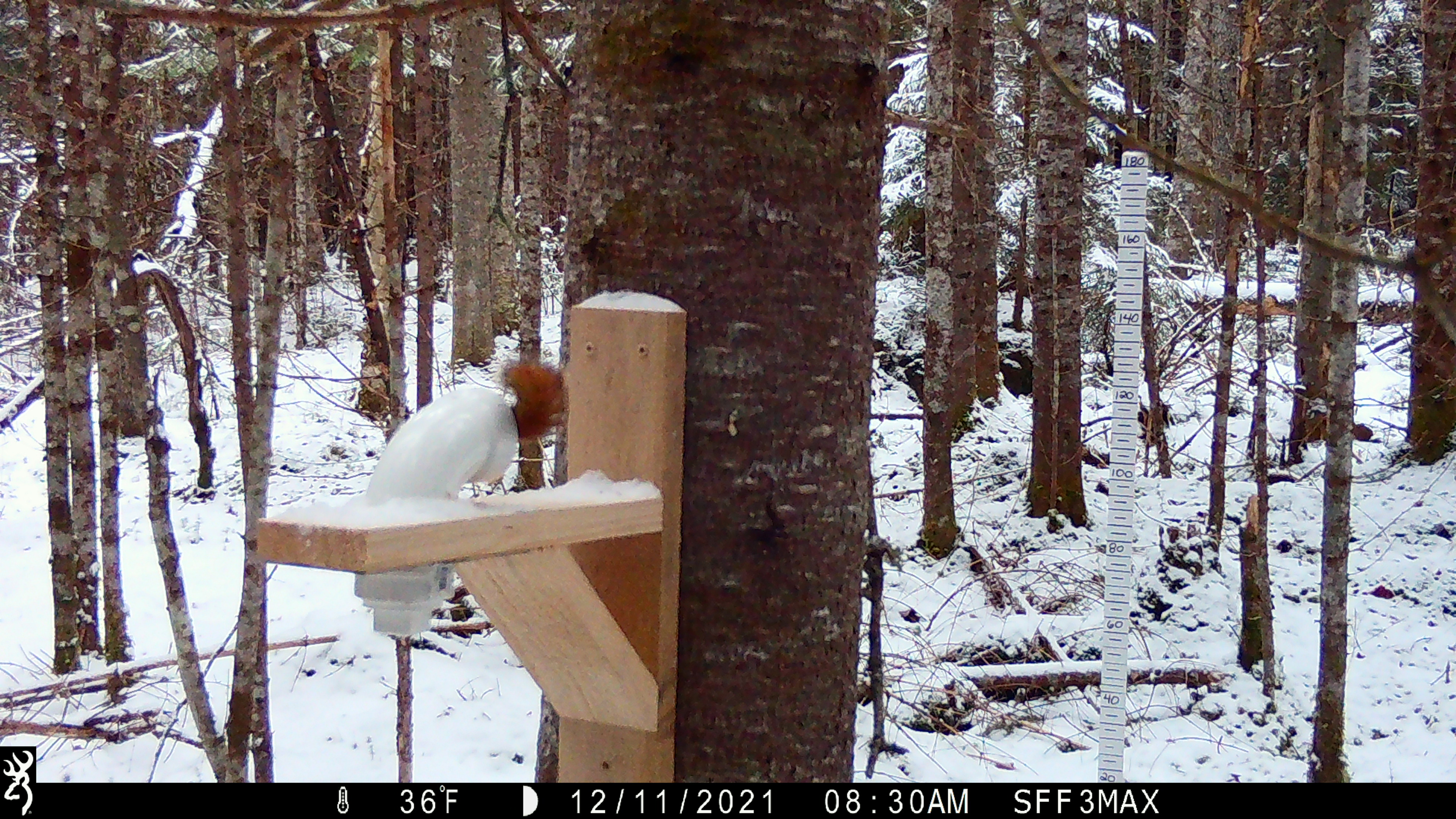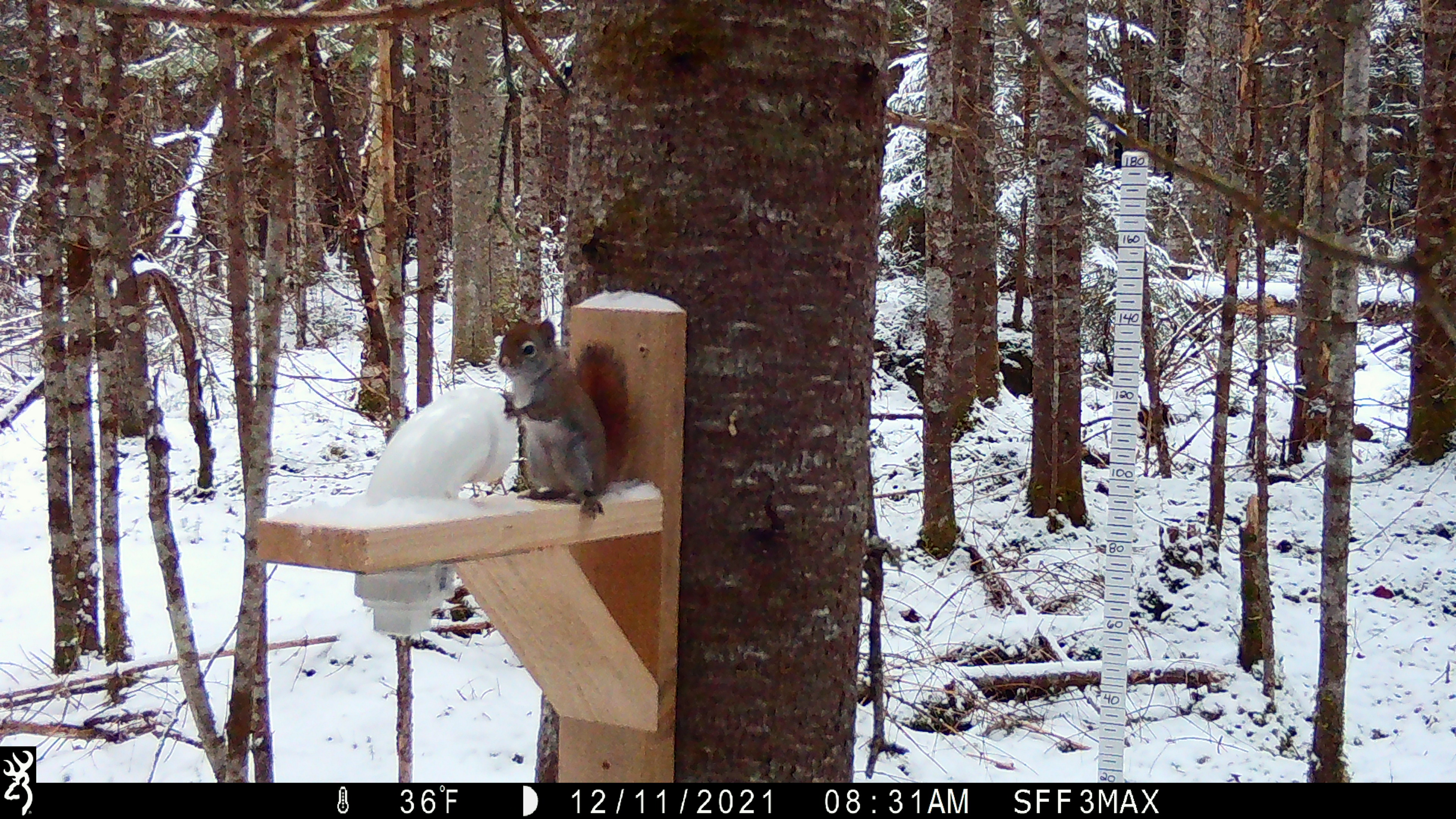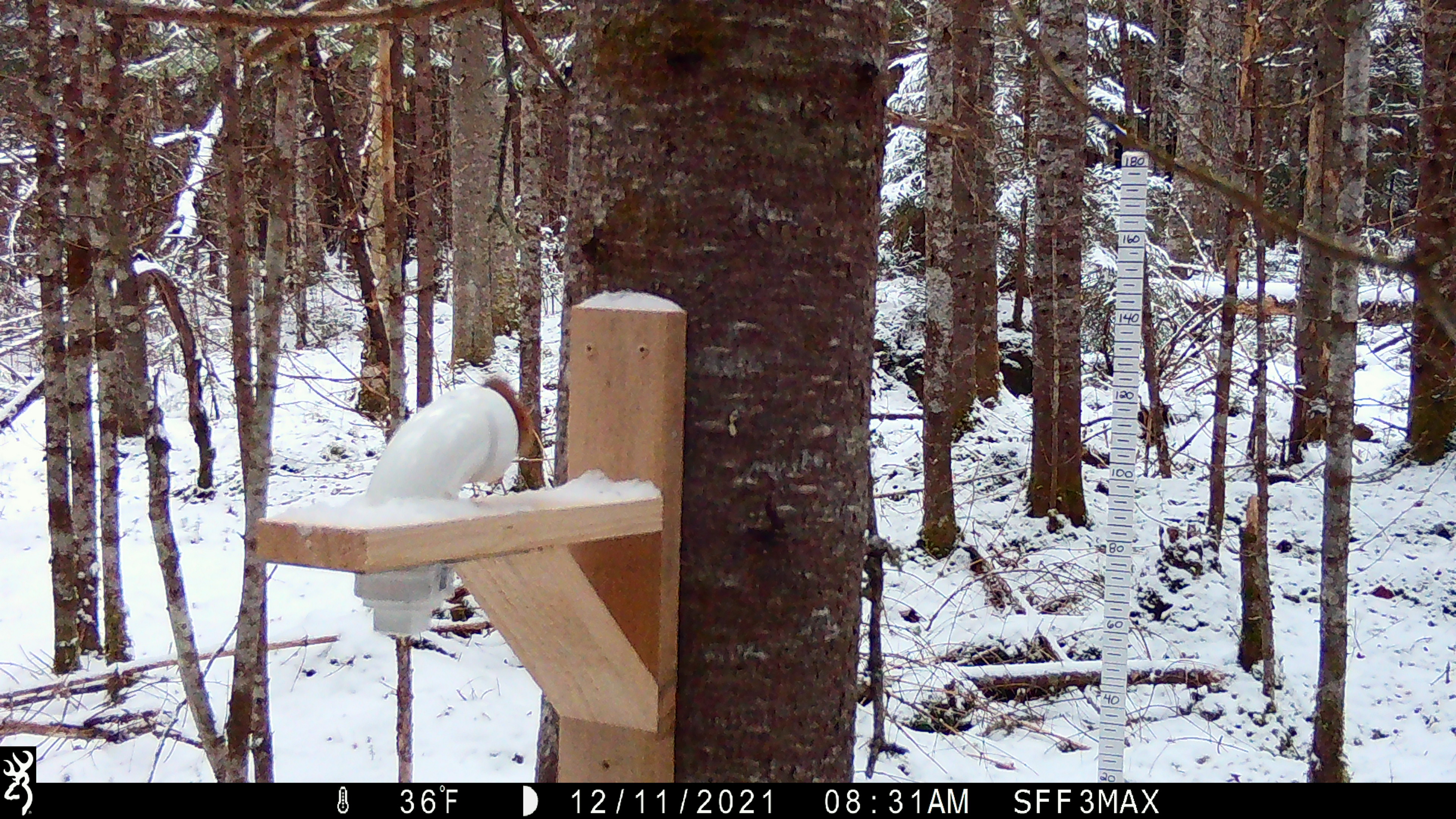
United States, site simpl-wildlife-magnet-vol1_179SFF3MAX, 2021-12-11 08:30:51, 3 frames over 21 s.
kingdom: Animalia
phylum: Chordata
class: Mammalia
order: Rodentia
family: Sciuridae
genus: Tamiasciurus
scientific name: Tamiasciurus hudsonicus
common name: red squirrel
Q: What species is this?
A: Red squirrel (Tamiasciurus hudsonicus).